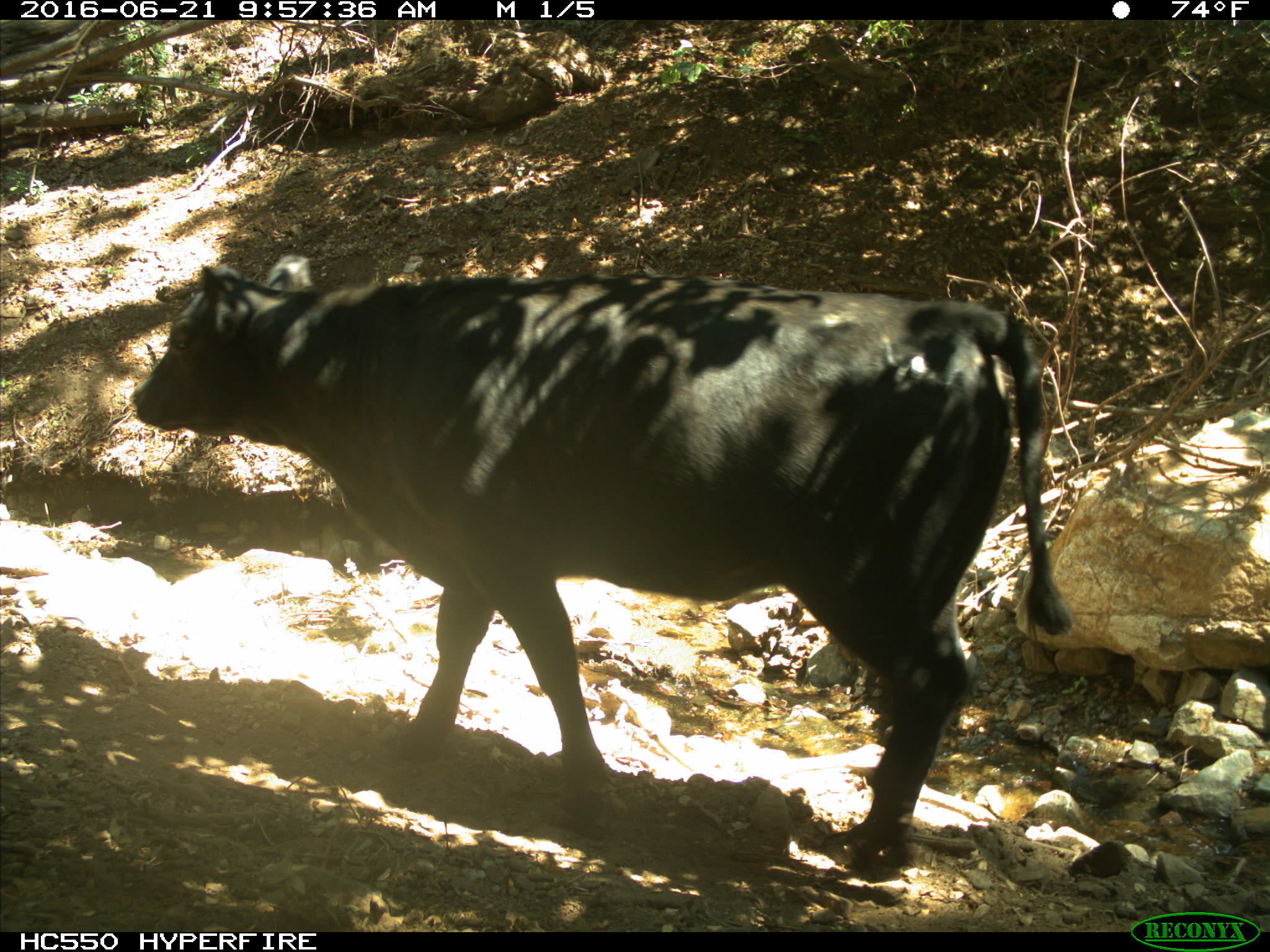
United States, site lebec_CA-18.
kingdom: Animalia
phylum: Chordata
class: Mammalia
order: Artiodactyla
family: Bovidae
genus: Bos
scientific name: Bos taurus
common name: domestic cow